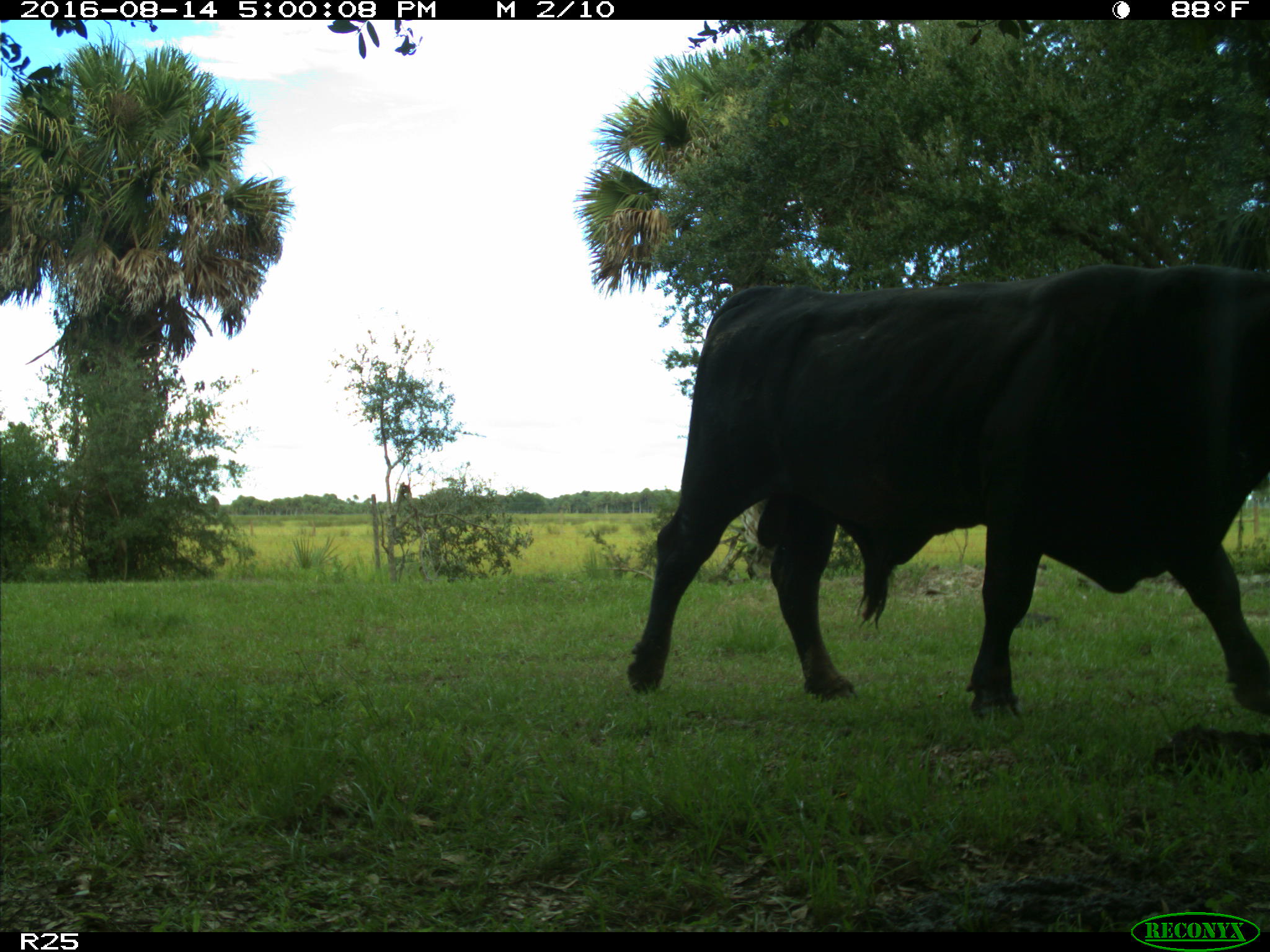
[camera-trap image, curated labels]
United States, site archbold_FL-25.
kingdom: Animalia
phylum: Chordata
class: Mammalia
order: Artiodactyla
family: Bovidae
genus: Bos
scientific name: Bos taurus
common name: domestic cow